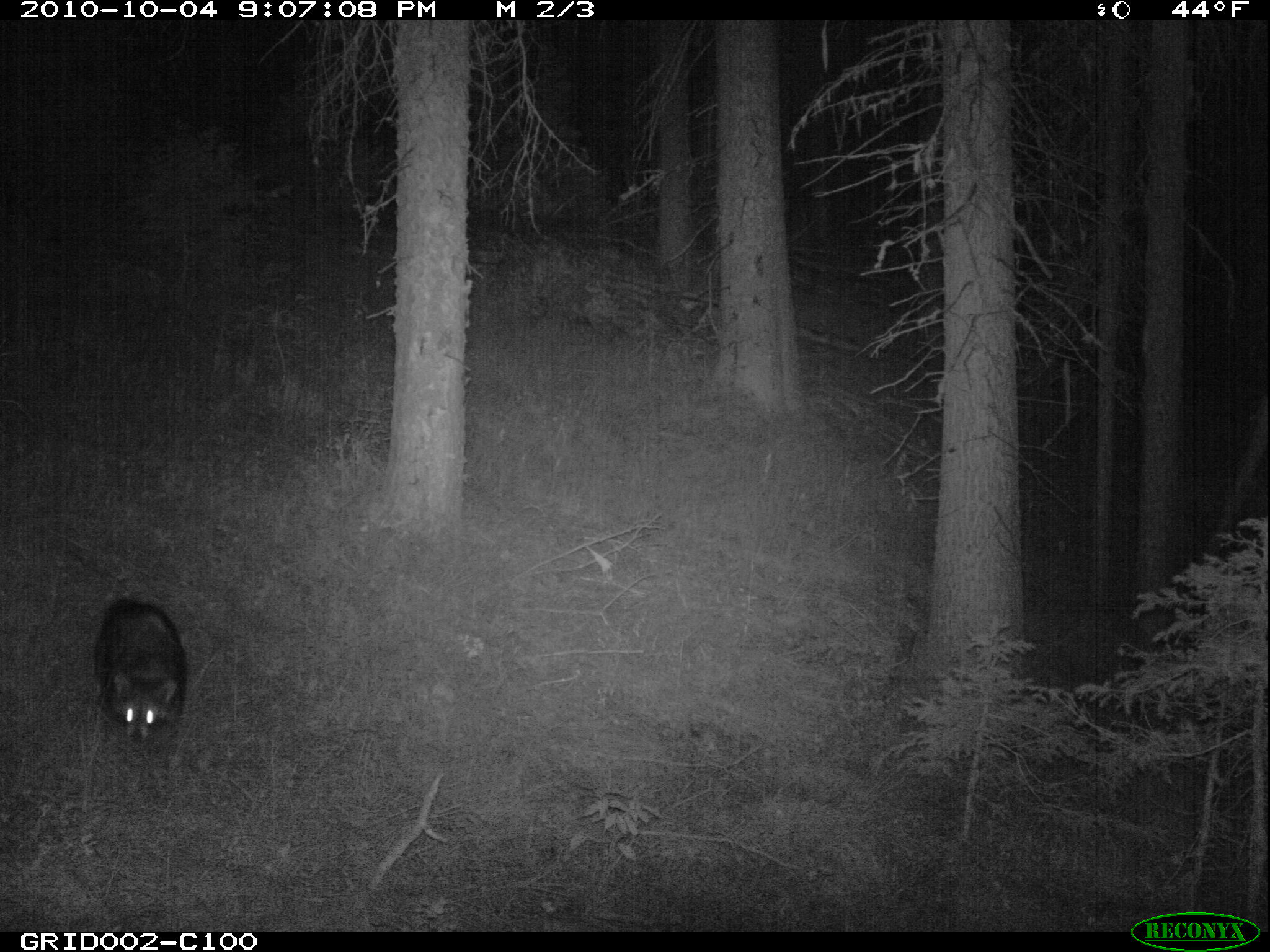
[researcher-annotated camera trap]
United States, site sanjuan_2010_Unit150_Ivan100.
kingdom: Animalia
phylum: Chordata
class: Mammalia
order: Carnivora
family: Procyonidae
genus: Procyon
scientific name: Procyon lotor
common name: common raccoon